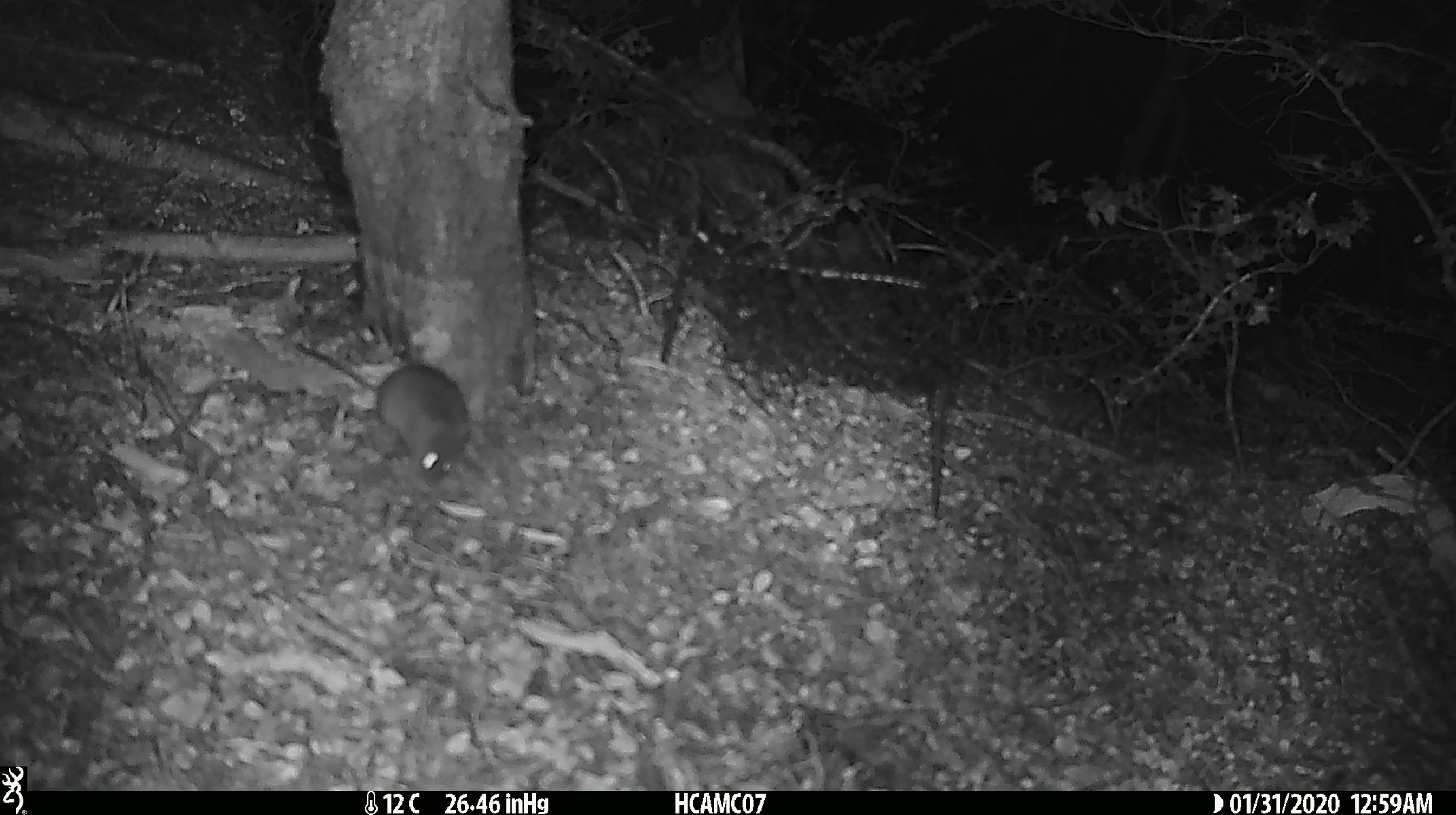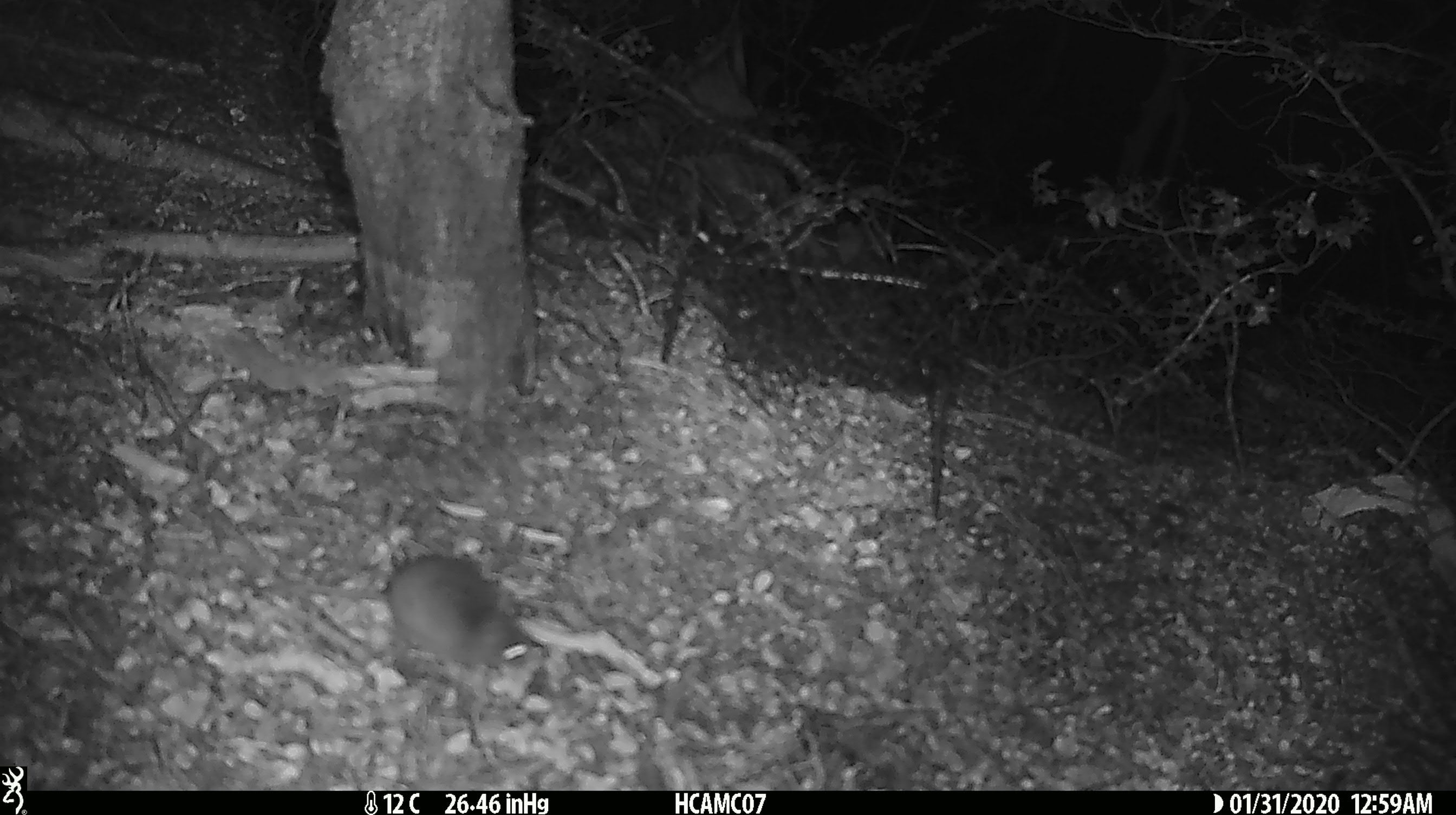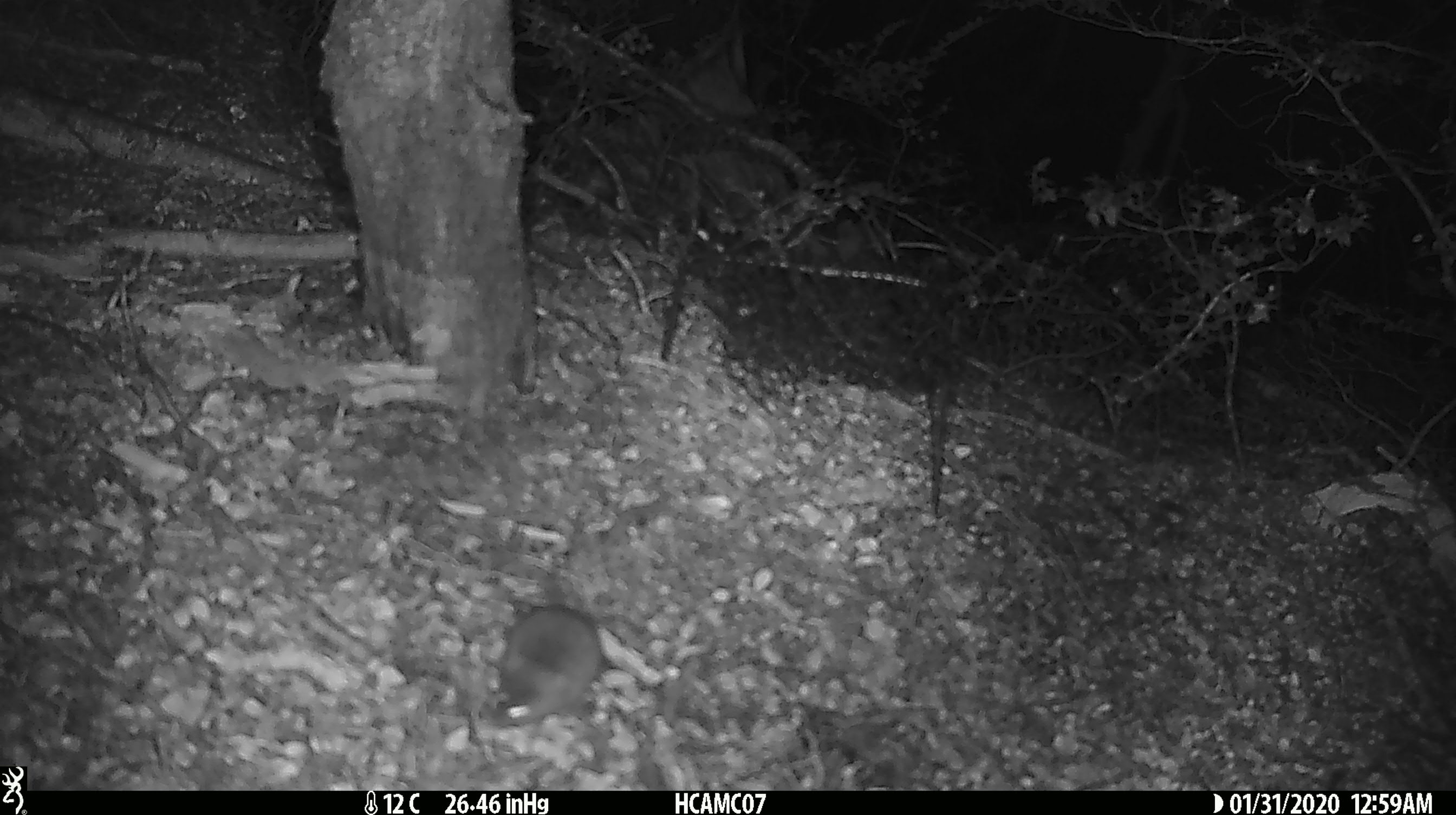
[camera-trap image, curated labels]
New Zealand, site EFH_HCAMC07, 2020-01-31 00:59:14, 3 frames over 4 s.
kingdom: Animalia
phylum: Chordata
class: Mammalia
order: Rodentia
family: Muridae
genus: Mus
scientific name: Mus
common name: mouse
Mouse (Mus).